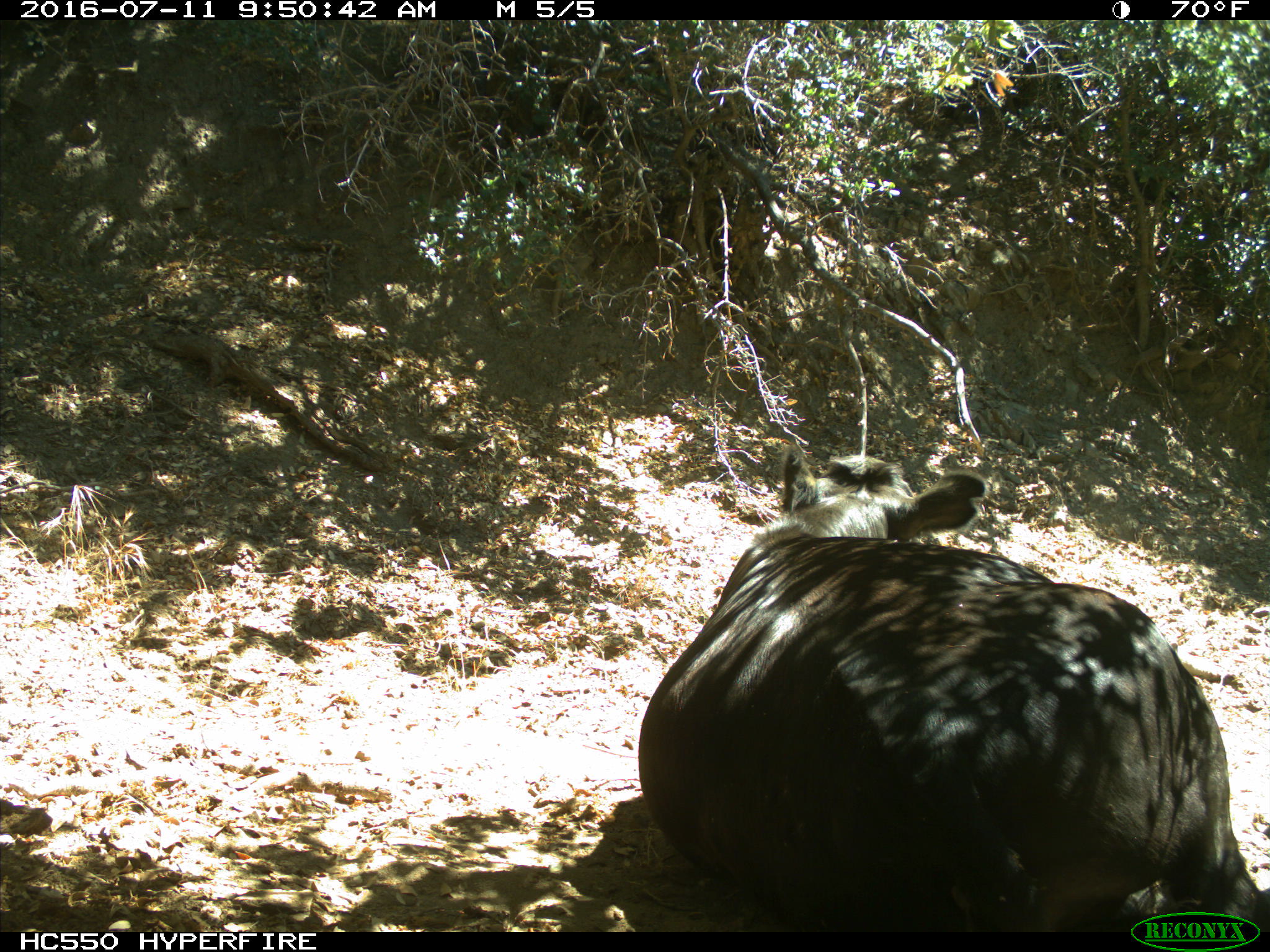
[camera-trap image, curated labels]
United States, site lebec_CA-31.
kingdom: Animalia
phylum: Chordata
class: Mammalia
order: Artiodactyla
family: Bovidae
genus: Bos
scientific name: Bos taurus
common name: domestic cow